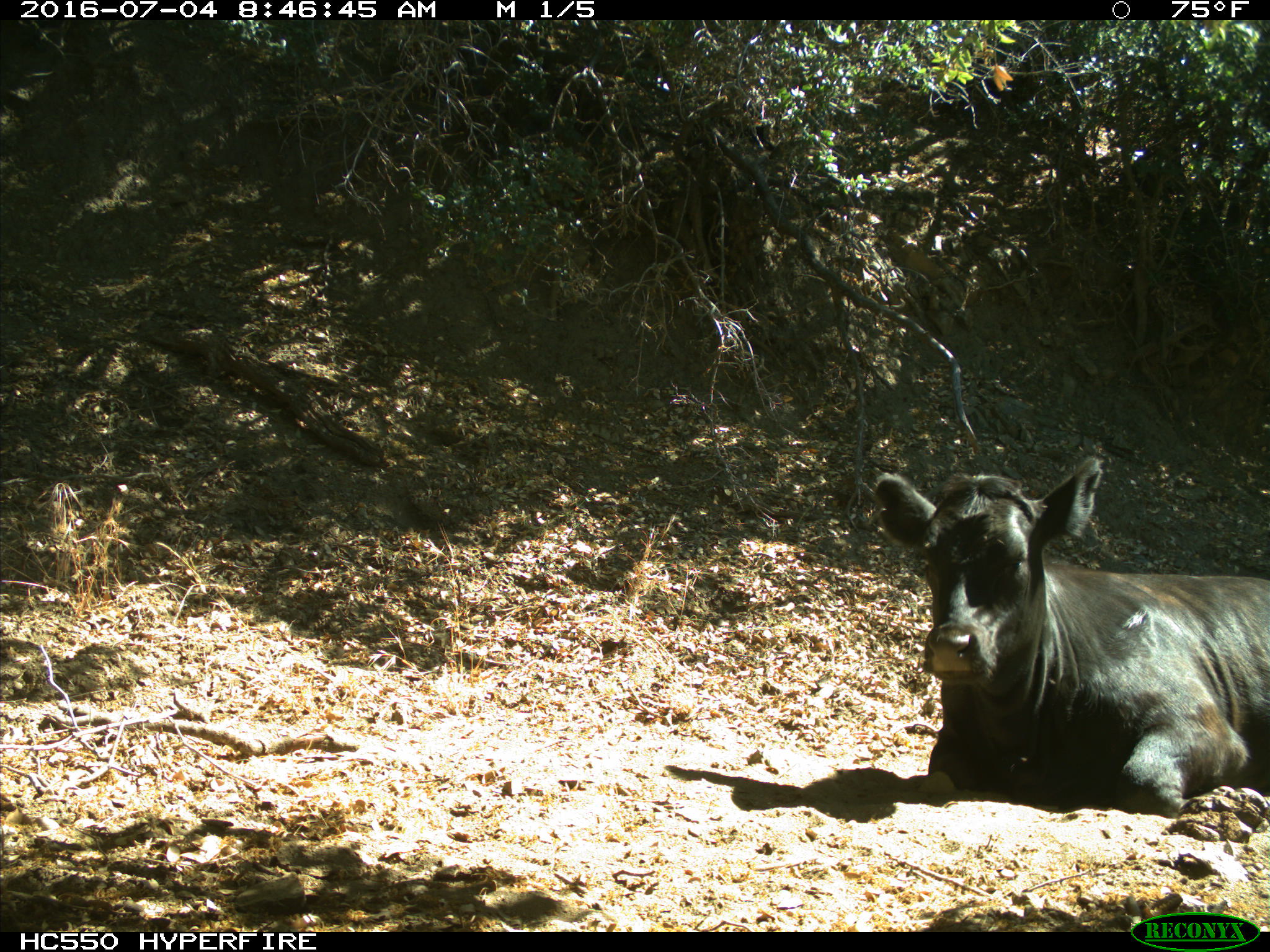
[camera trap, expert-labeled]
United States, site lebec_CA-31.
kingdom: Animalia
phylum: Chordata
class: Mammalia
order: Artiodactyla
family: Bovidae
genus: Bos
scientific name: Bos taurus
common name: domestic cow